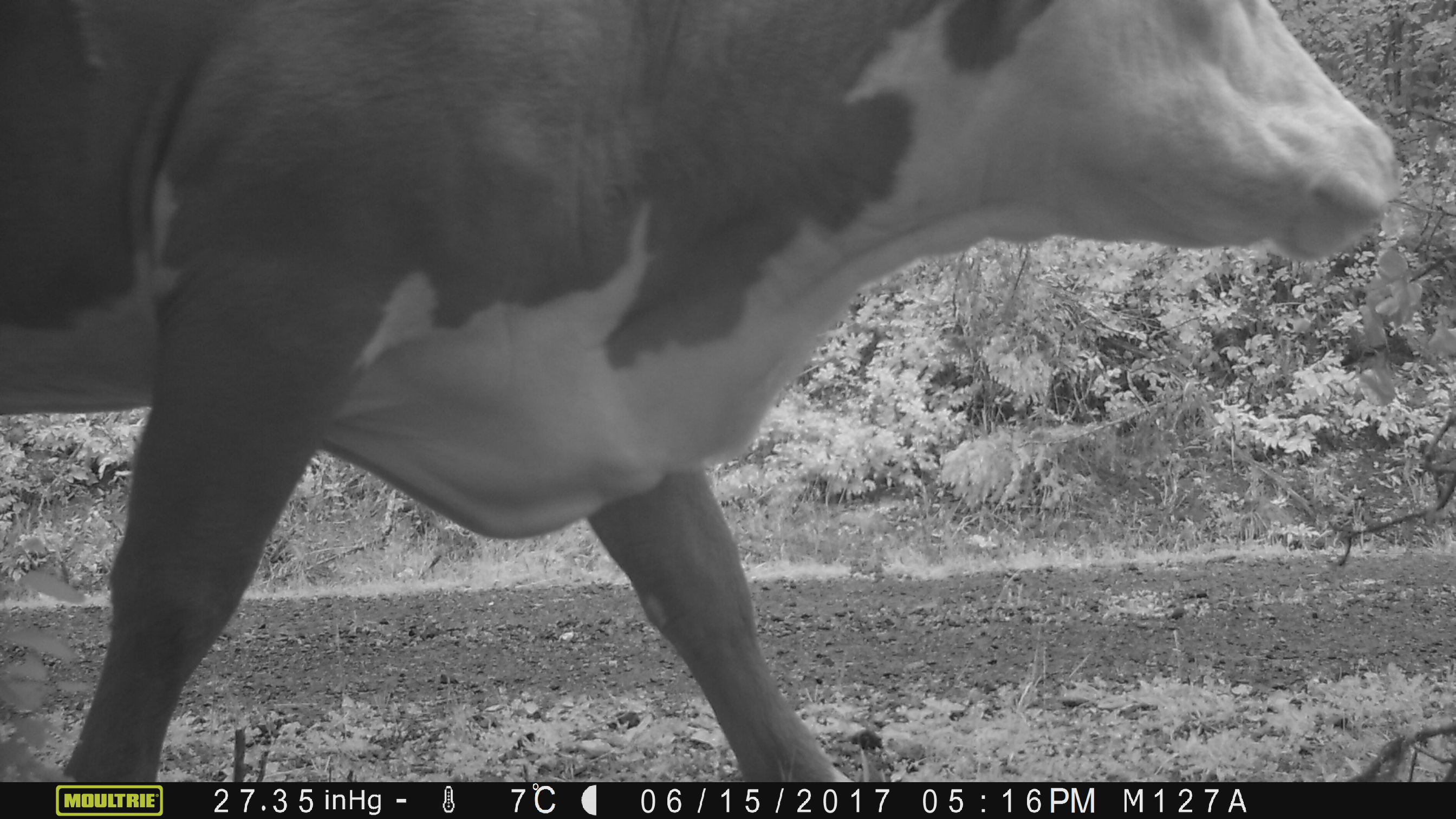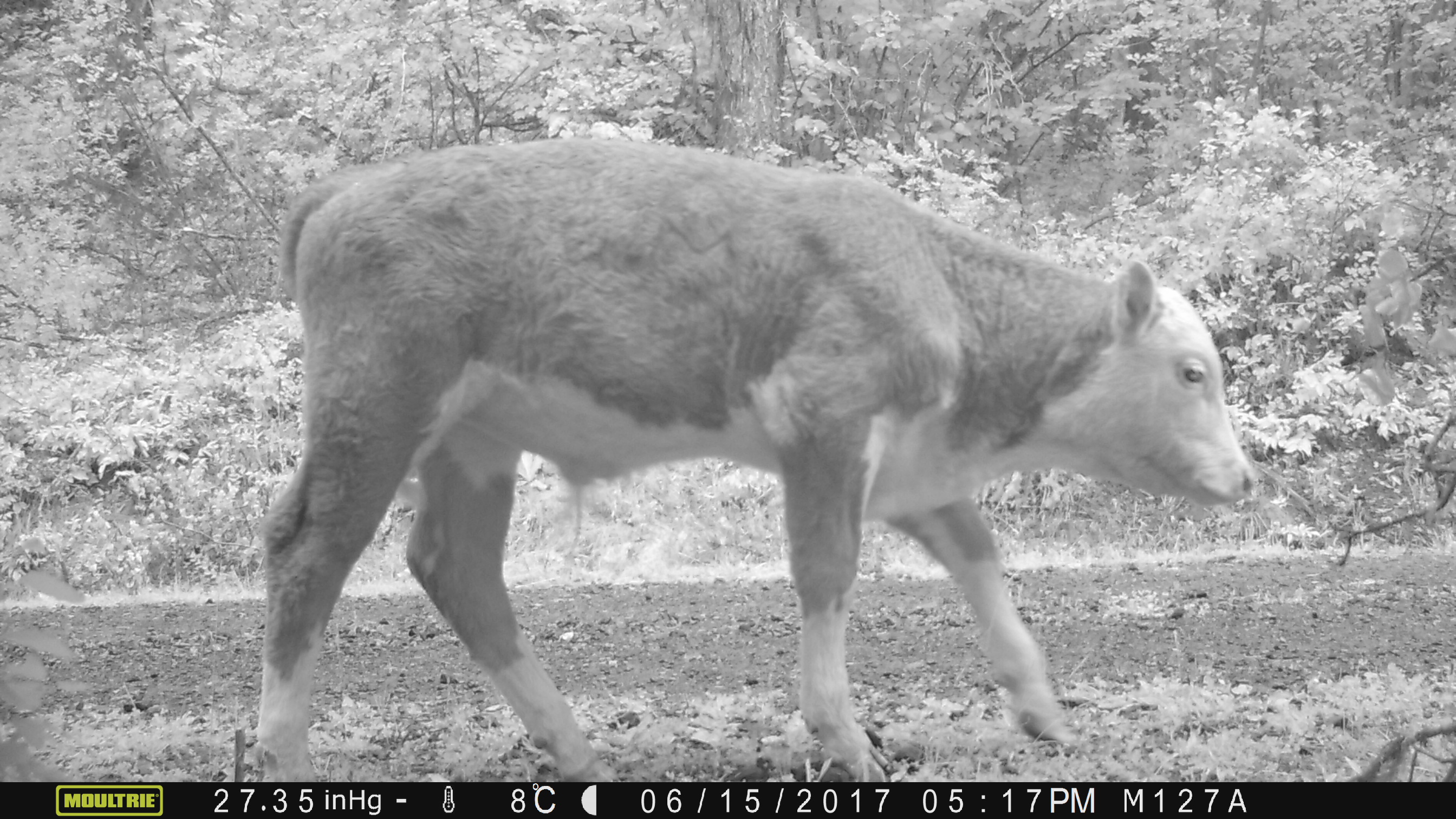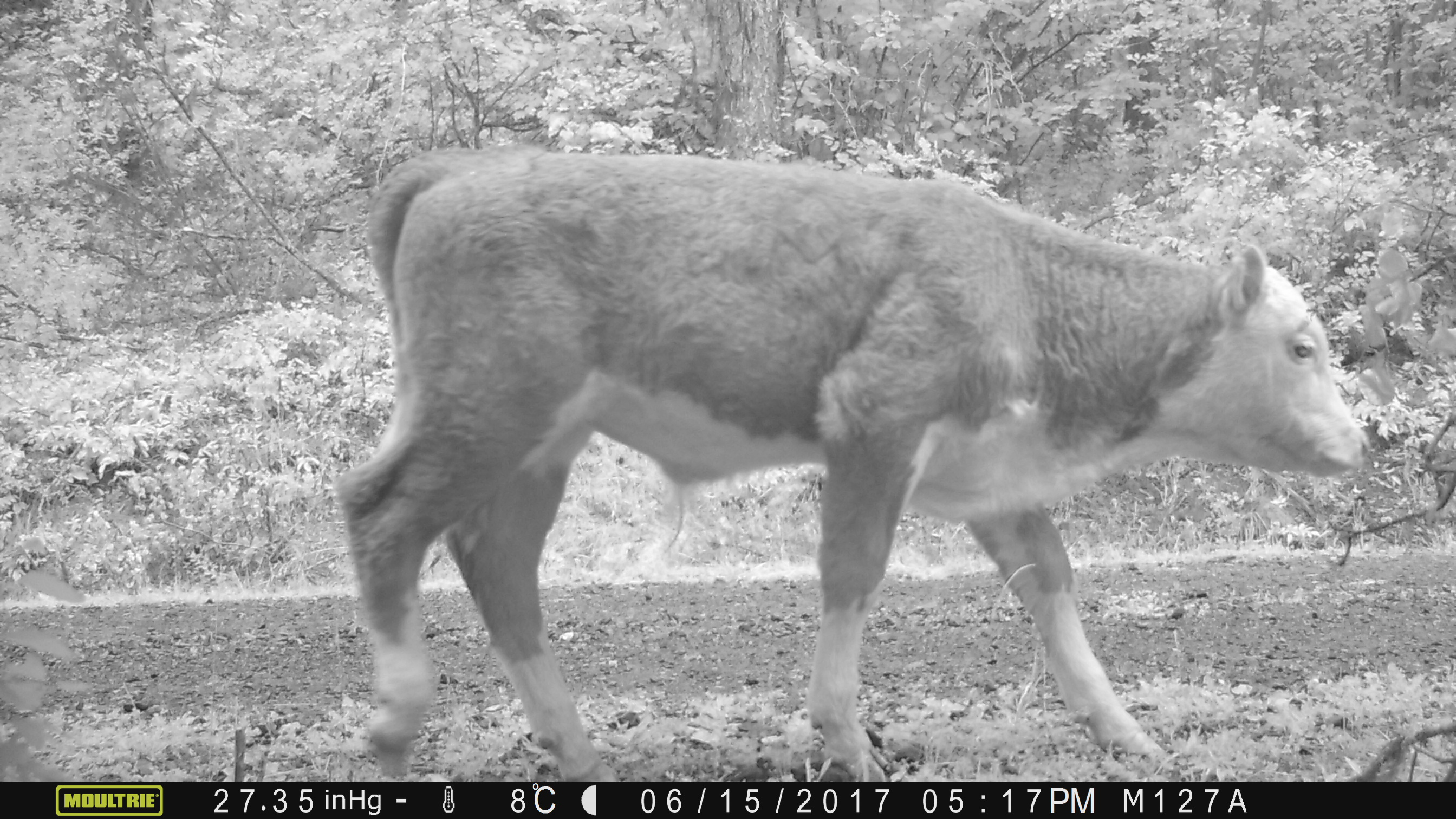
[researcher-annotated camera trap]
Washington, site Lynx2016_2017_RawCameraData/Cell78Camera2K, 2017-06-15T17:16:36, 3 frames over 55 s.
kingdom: Animalia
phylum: Chordata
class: Mammalia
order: Artiodactyla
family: Bovidae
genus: Bos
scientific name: Bos taurus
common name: domestic cattle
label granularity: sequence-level